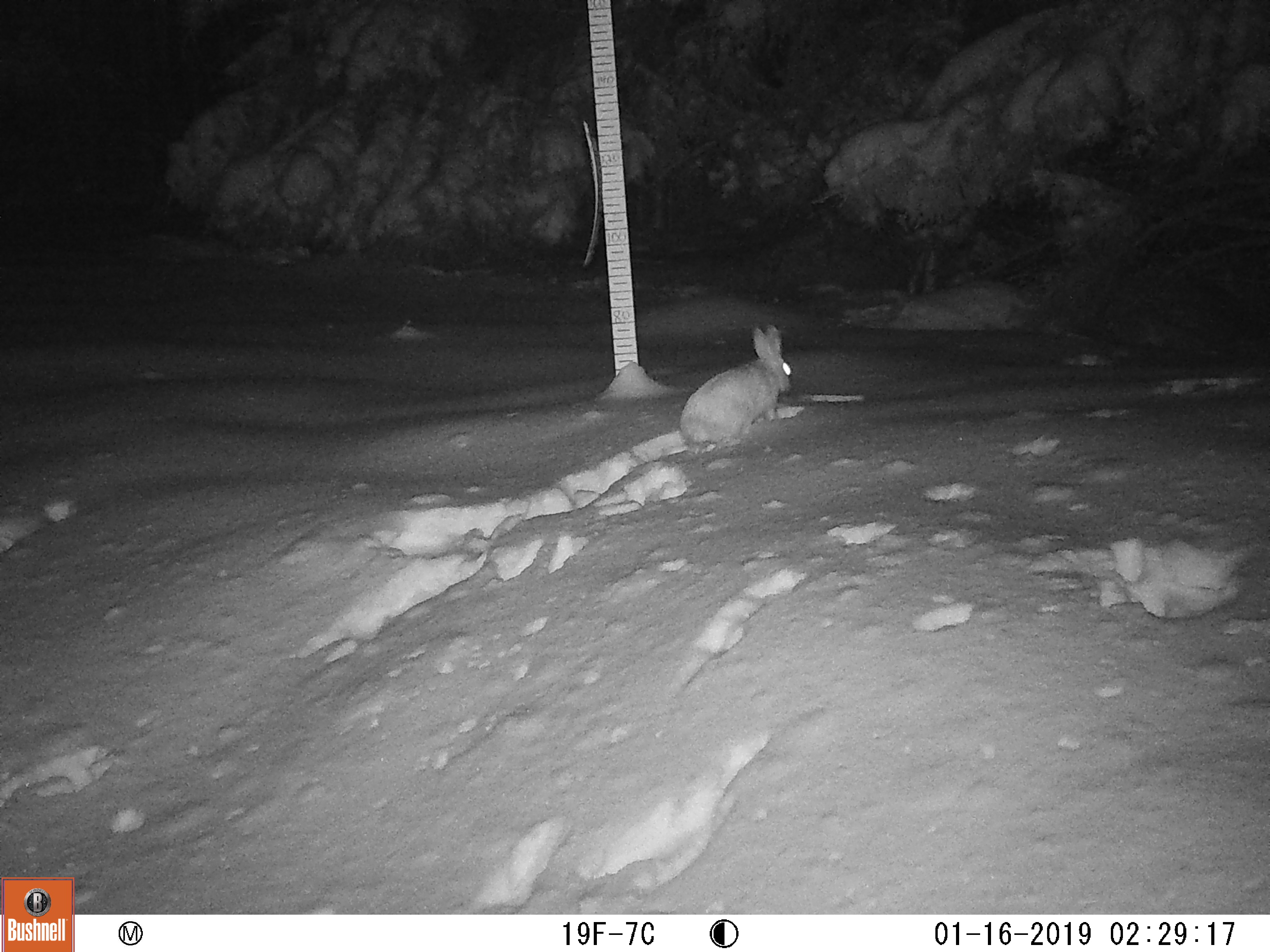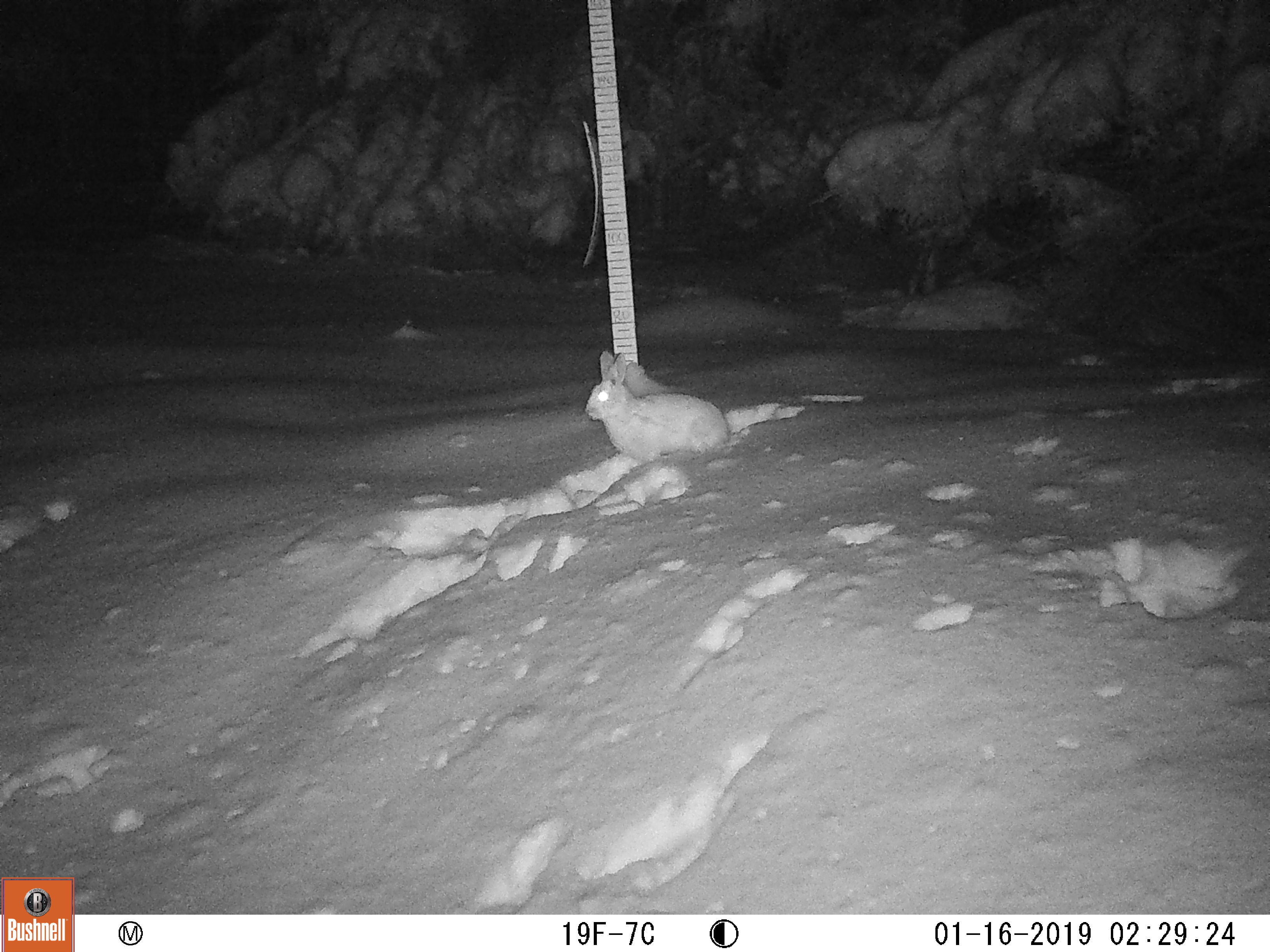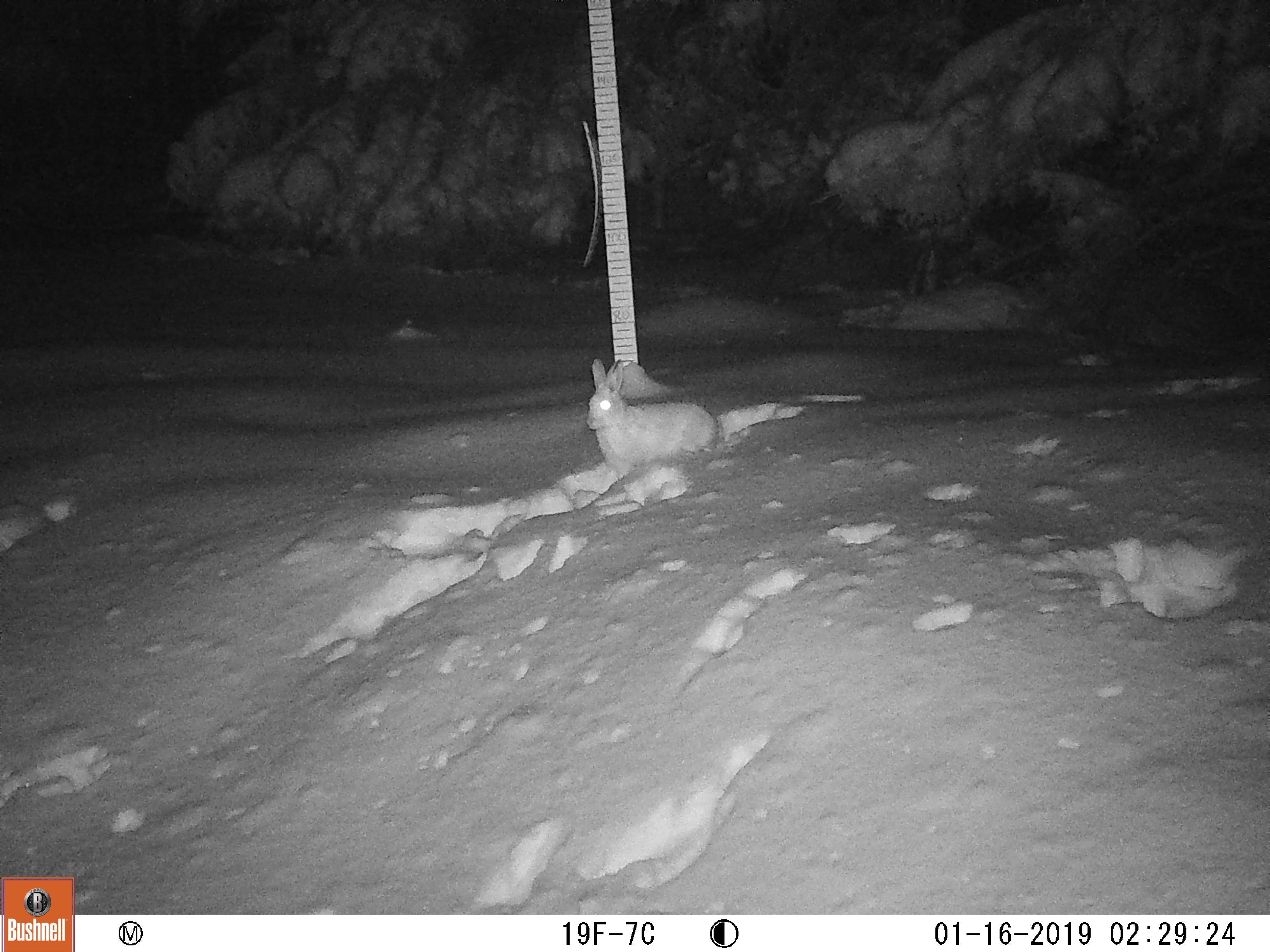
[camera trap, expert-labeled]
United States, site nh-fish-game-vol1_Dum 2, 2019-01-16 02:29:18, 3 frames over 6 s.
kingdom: Animalia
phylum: Chordata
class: Mammalia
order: Lagomorpha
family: Leporidae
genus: Lepus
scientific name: Lepus americanus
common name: snowshoe hare